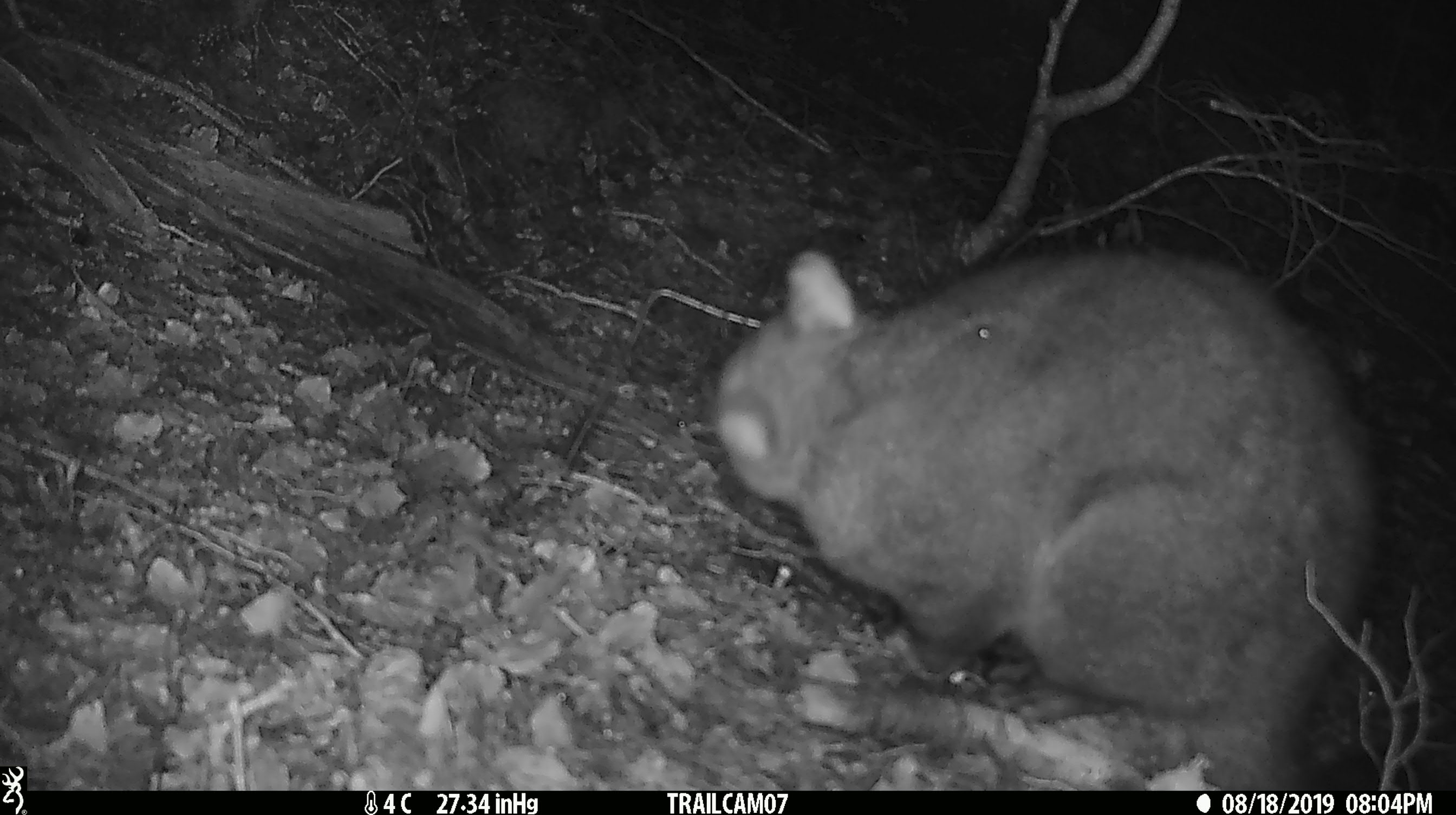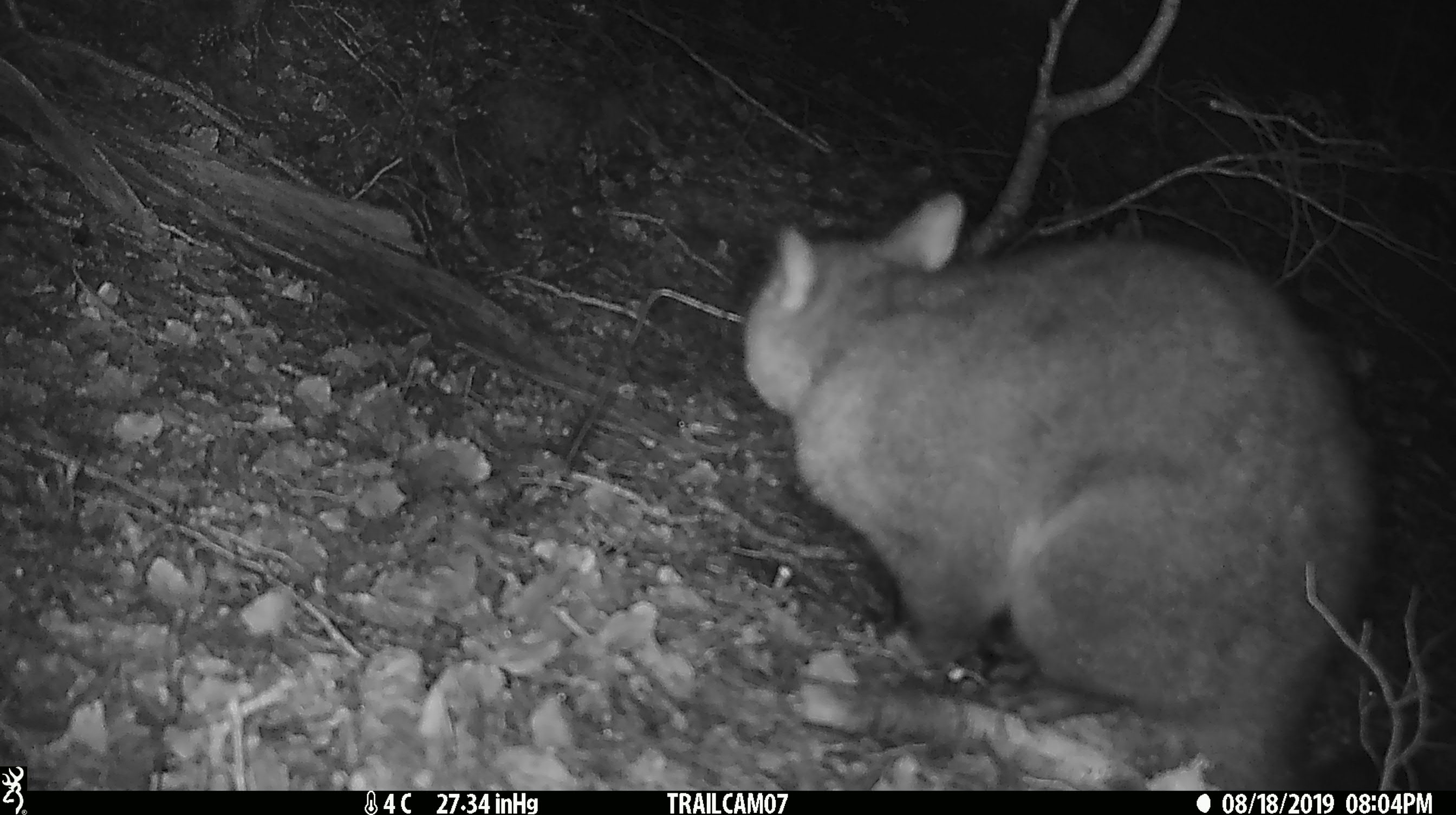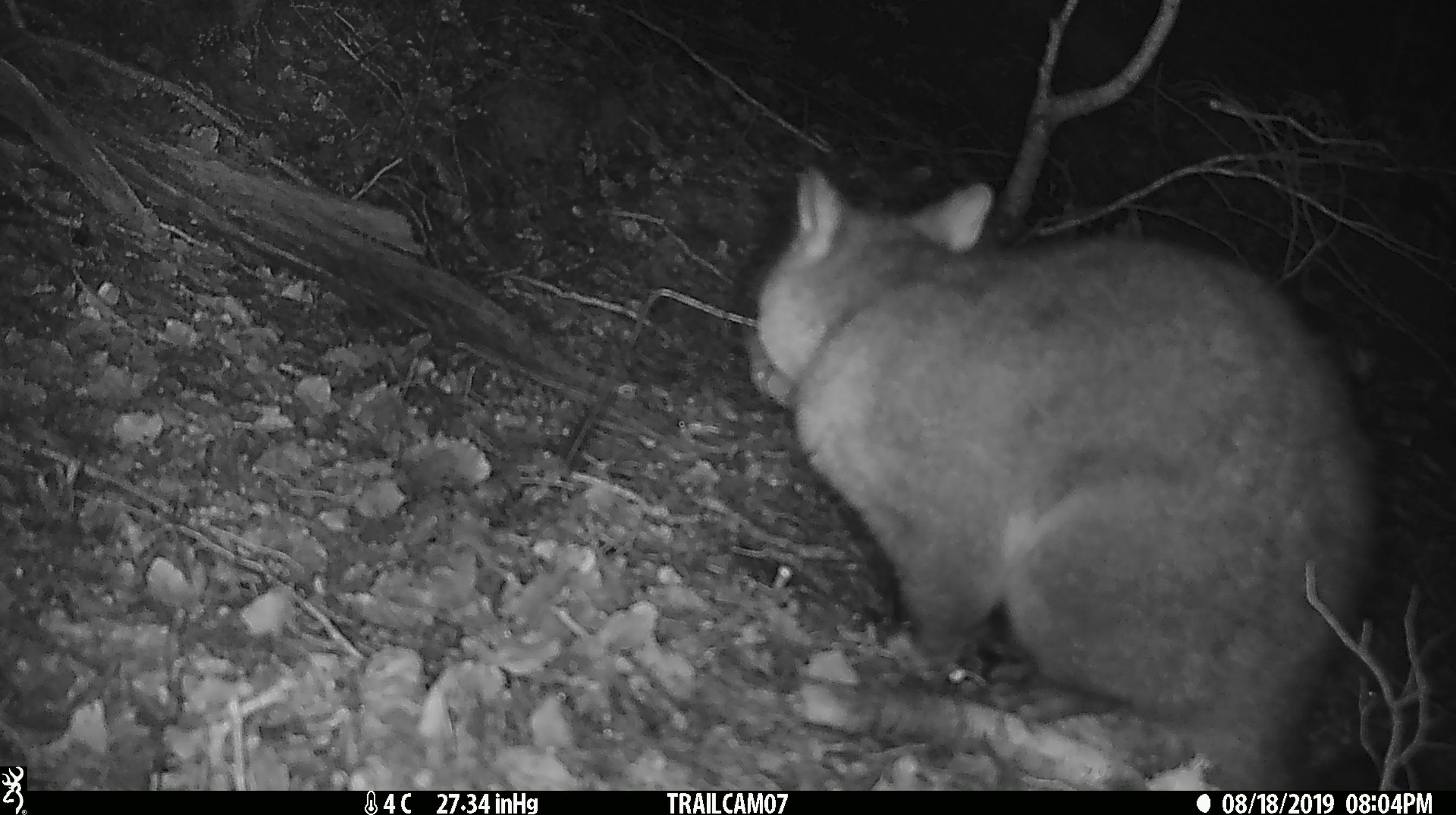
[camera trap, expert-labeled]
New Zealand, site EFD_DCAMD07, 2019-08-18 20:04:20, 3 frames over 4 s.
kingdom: Animalia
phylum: Chordata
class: Mammalia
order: Diprotodontia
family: Phalangeridae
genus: Trichosurus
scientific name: Trichosurus vulpecula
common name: common brushtail possum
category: possum